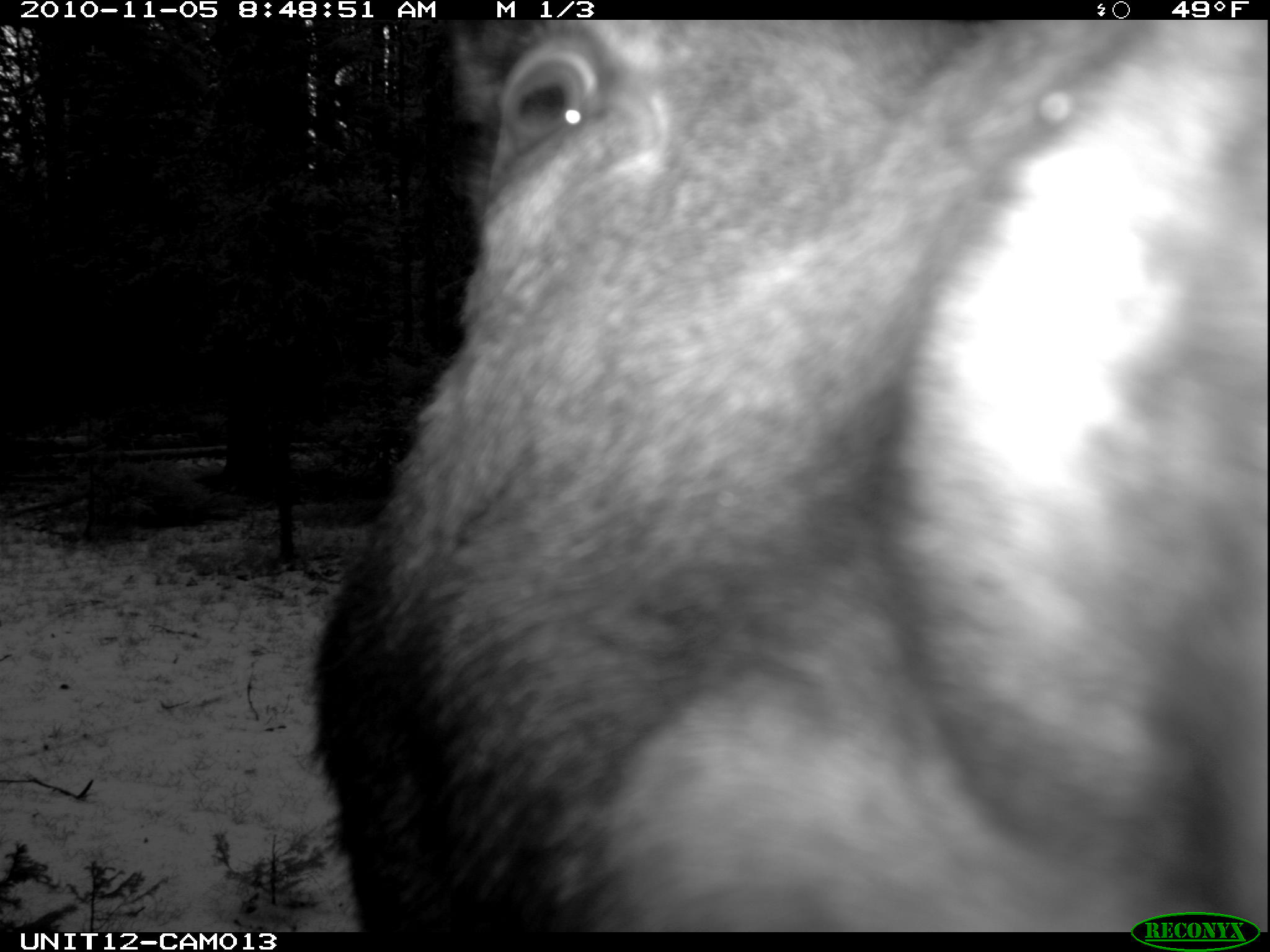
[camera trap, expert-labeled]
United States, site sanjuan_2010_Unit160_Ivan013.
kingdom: Animalia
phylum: Chordata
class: Mammalia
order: Artiodactyla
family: Cervidae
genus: Alces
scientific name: Alces alces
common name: moose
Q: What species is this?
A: Alces alces (moose).